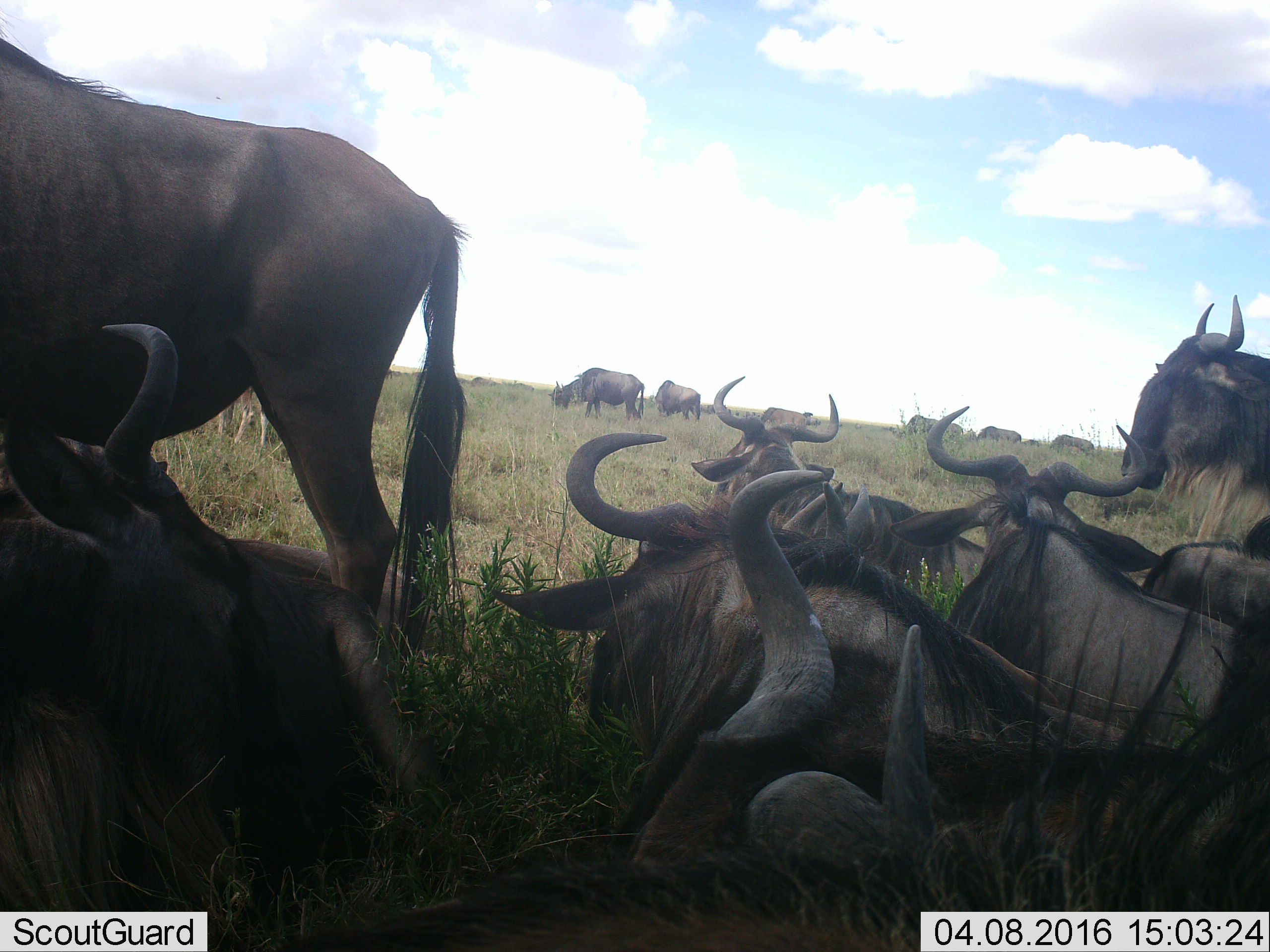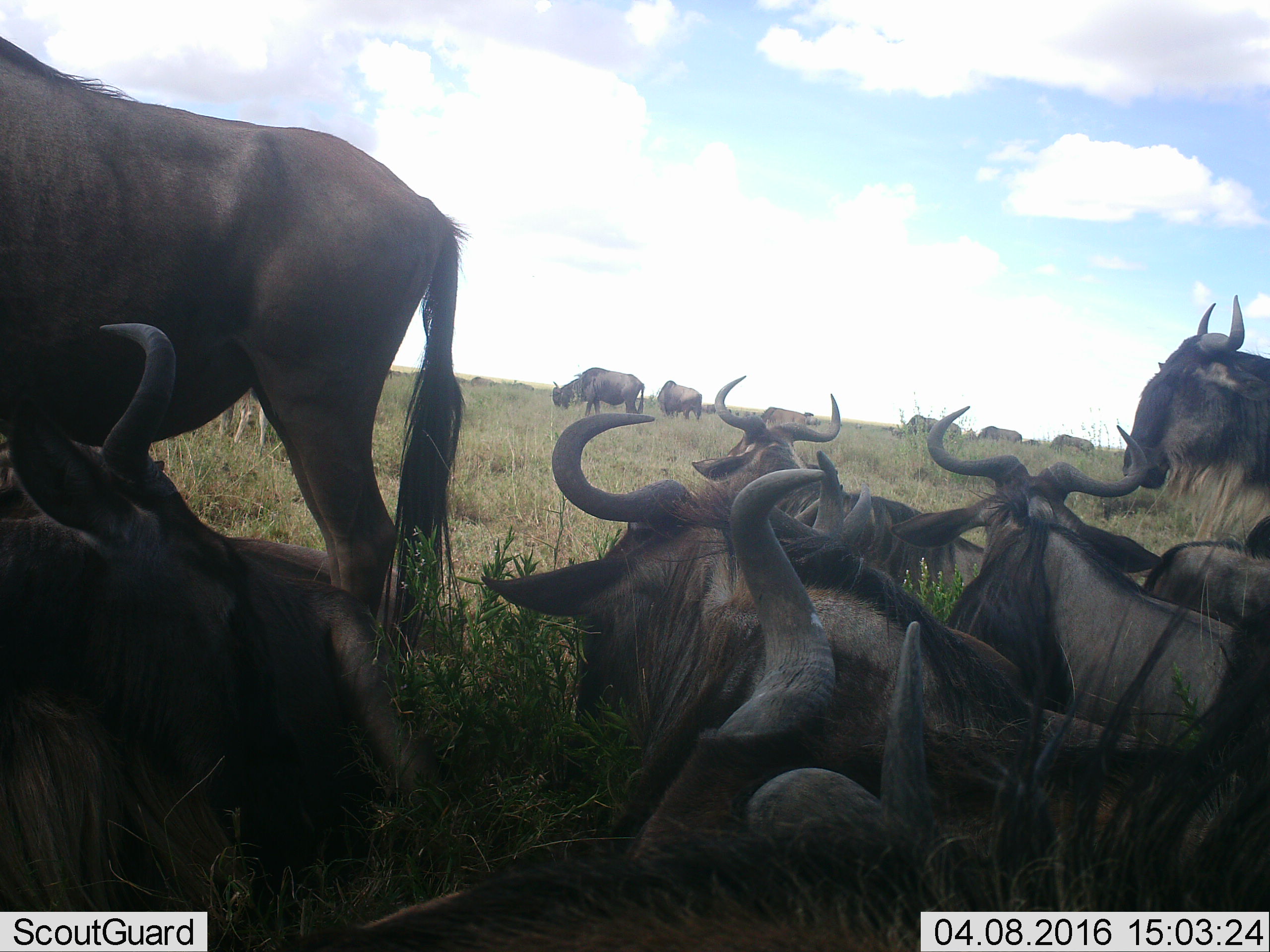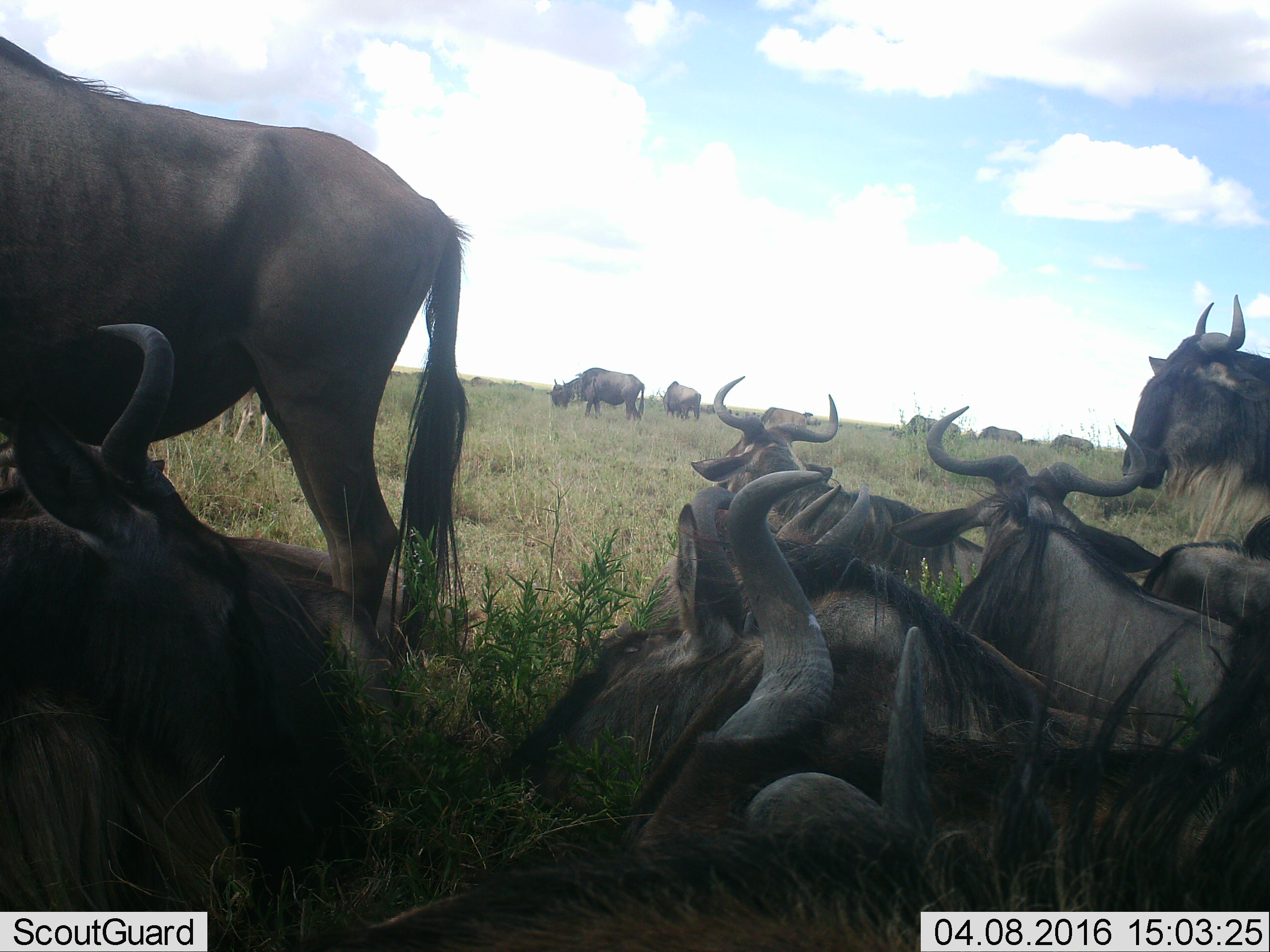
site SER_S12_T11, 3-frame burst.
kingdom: Animalia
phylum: Chordata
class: Mammalia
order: Artiodactyla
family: Bovidae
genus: Connochaetes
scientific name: Connochaetes taurinus taurinus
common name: blue wildebeest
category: wildebeestblue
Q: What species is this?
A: Wildebeestblue (blue wildebeest) (Connochaetes taurinus taurinus).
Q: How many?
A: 11-50.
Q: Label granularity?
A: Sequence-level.